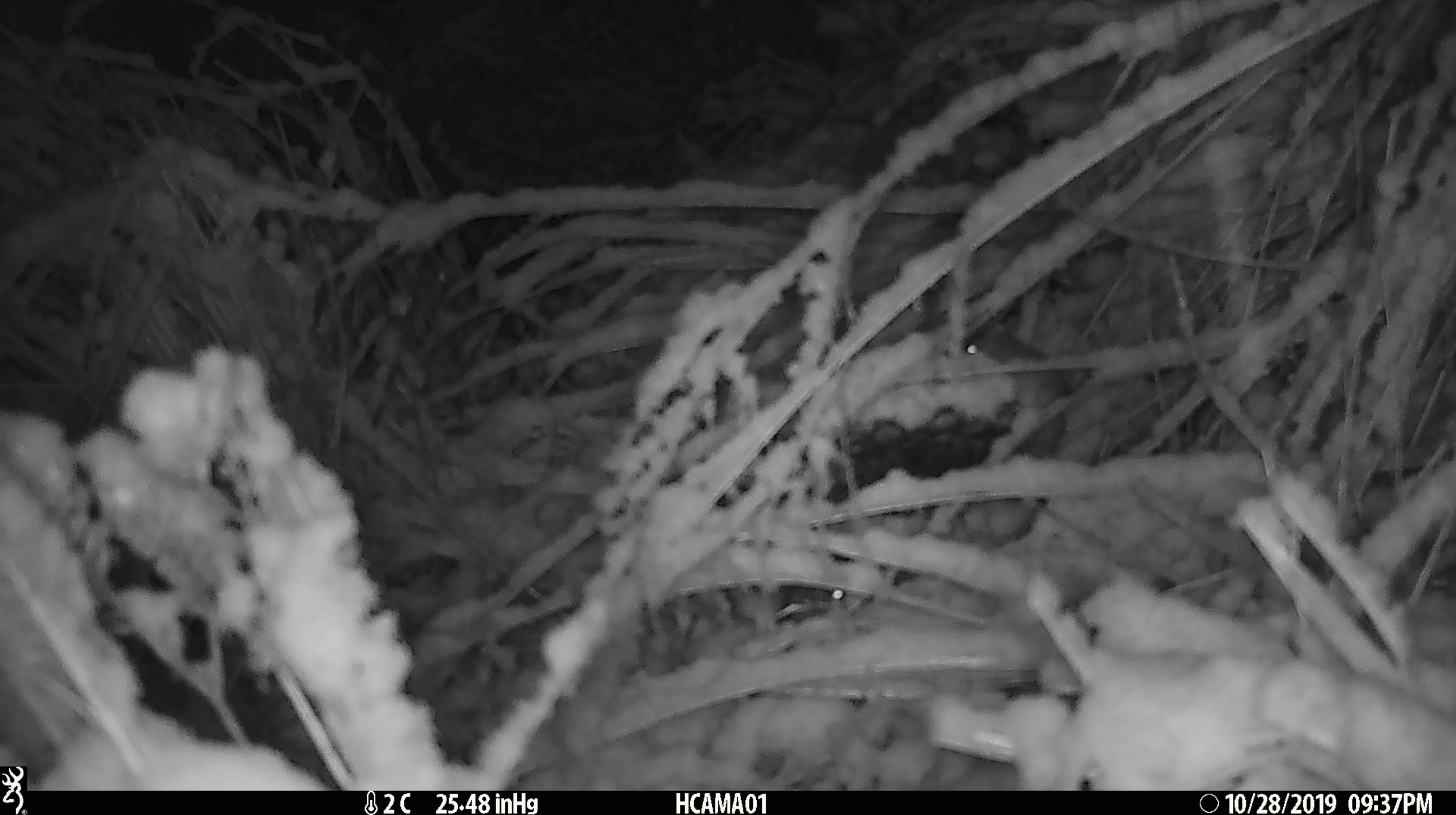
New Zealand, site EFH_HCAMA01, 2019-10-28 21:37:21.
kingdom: Animalia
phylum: Chordata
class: Mammalia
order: Rodentia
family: Muridae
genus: Mus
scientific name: Mus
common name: mouse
Mouse (Mus).